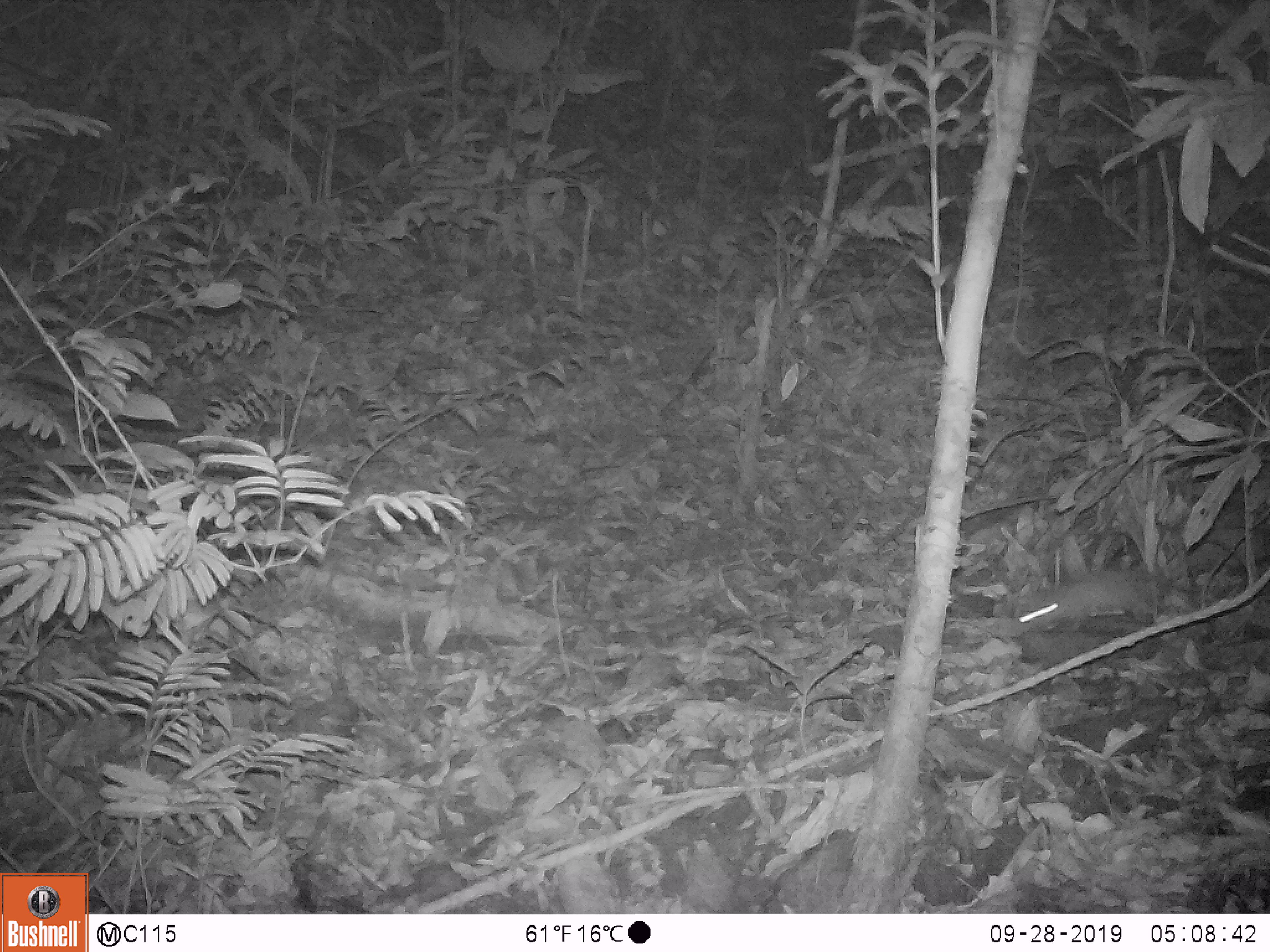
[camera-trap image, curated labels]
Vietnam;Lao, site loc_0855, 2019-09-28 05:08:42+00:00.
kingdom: Animalia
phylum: Chordata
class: Mammalia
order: Rodentia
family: Muridae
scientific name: Muridae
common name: old-world mice and rats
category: unidentified murid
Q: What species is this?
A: Unidentified murid (old-world mice and rats) (Muridae).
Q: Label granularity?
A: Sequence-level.